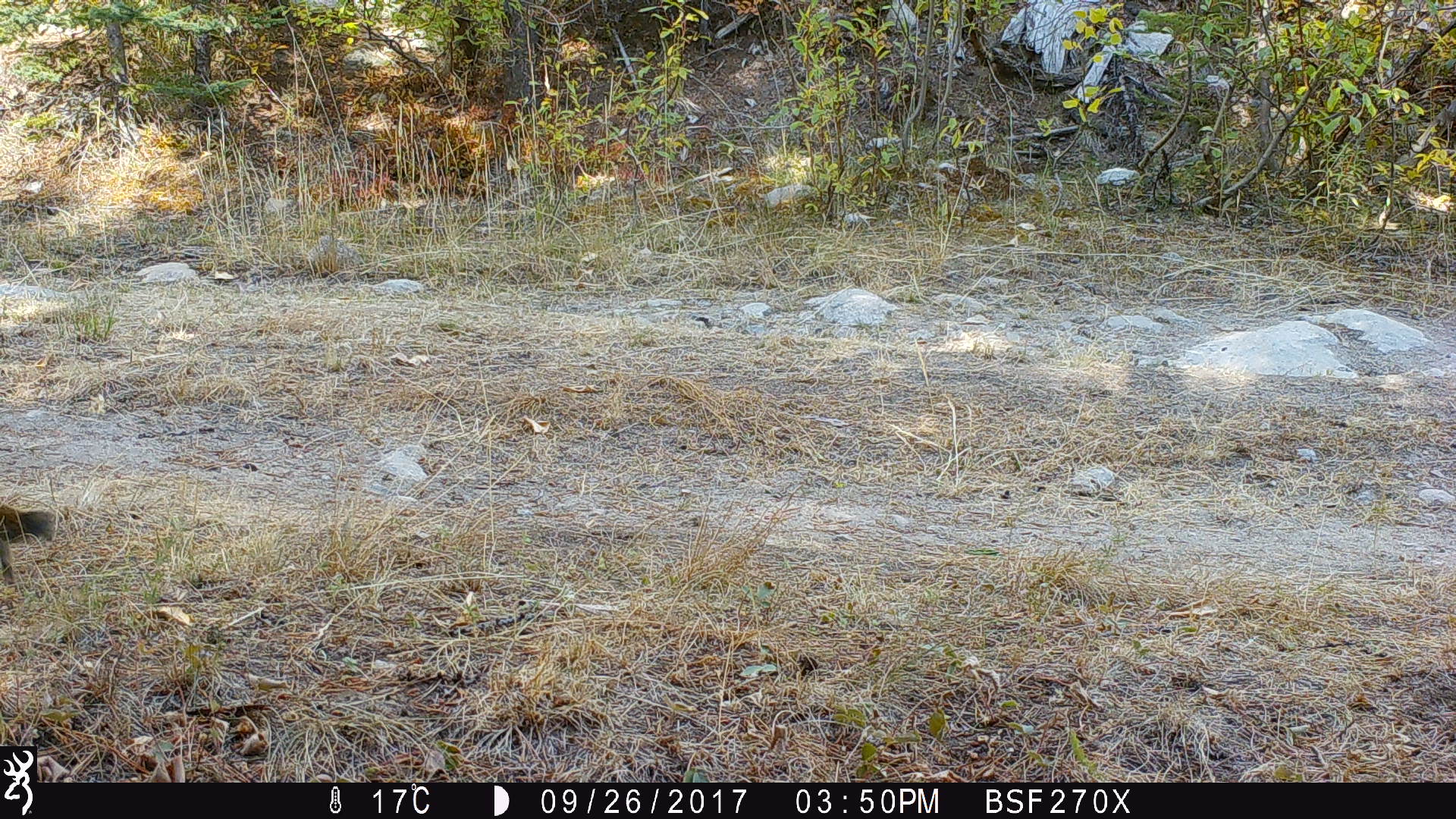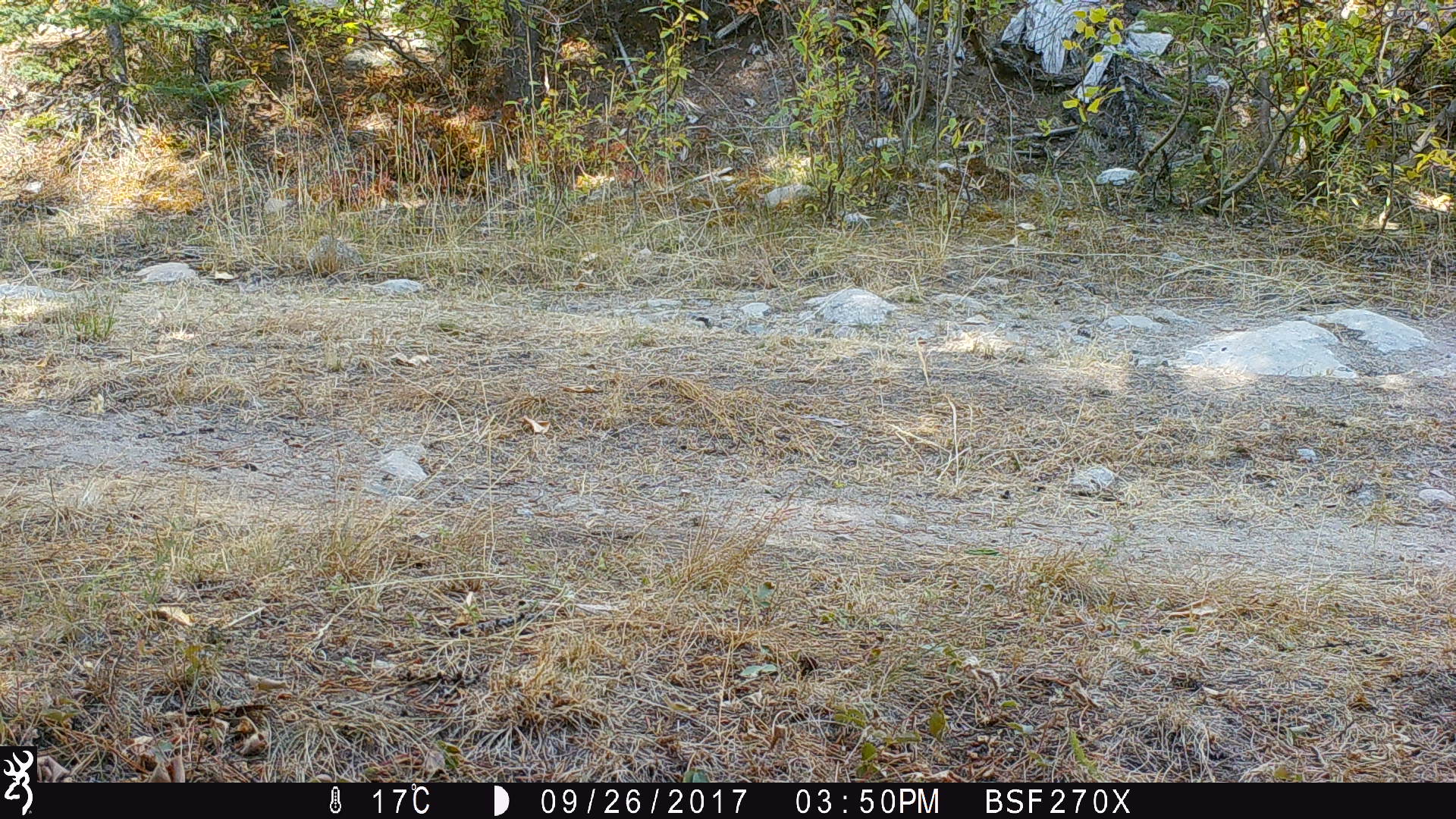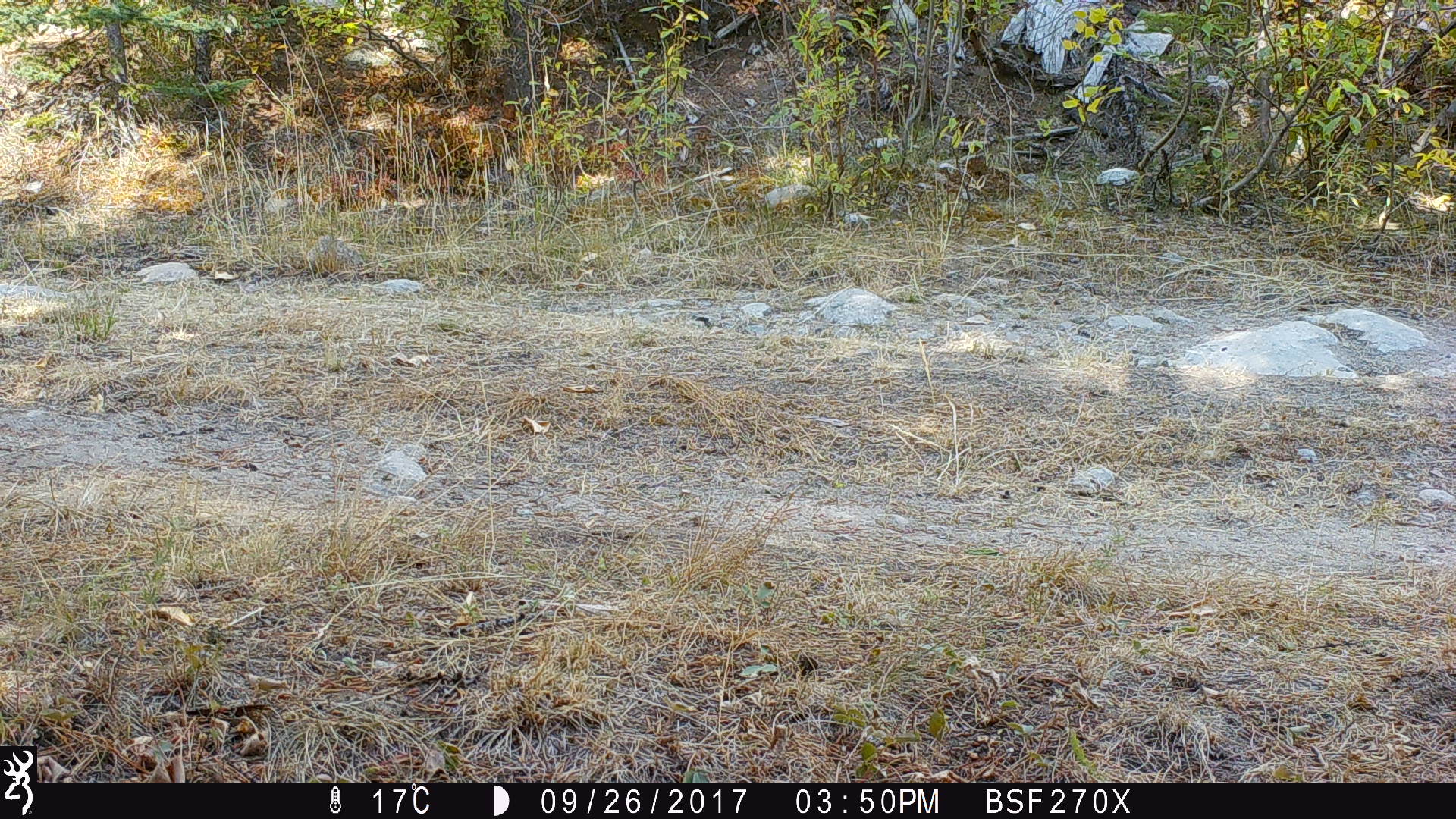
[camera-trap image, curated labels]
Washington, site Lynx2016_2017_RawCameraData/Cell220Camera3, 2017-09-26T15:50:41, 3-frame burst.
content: unidentified animal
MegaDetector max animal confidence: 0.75